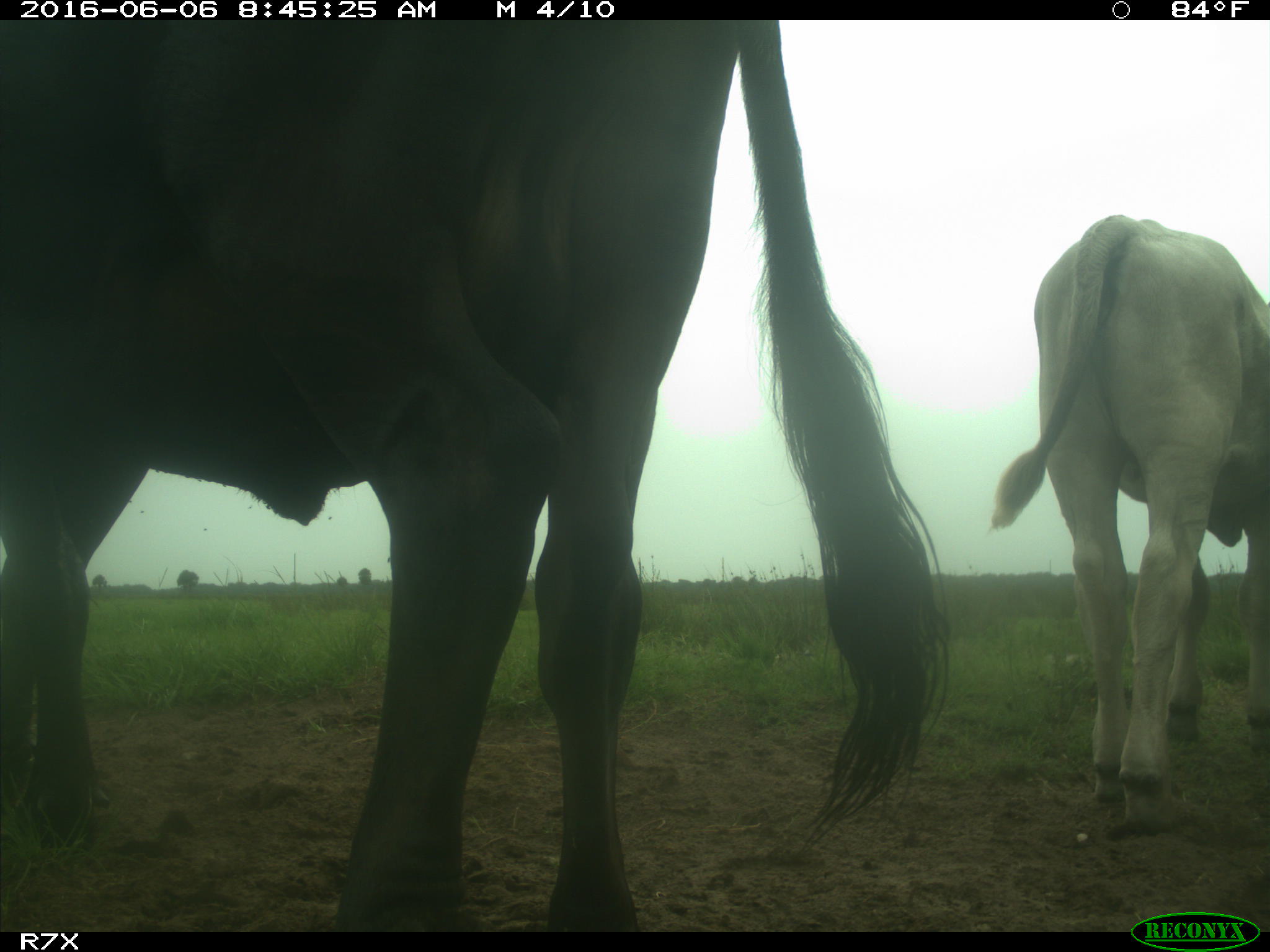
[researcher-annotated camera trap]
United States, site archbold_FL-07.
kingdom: Animalia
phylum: Chordata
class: Mammalia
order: Artiodactyla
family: Bovidae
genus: Bos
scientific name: Bos taurus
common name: domestic cow